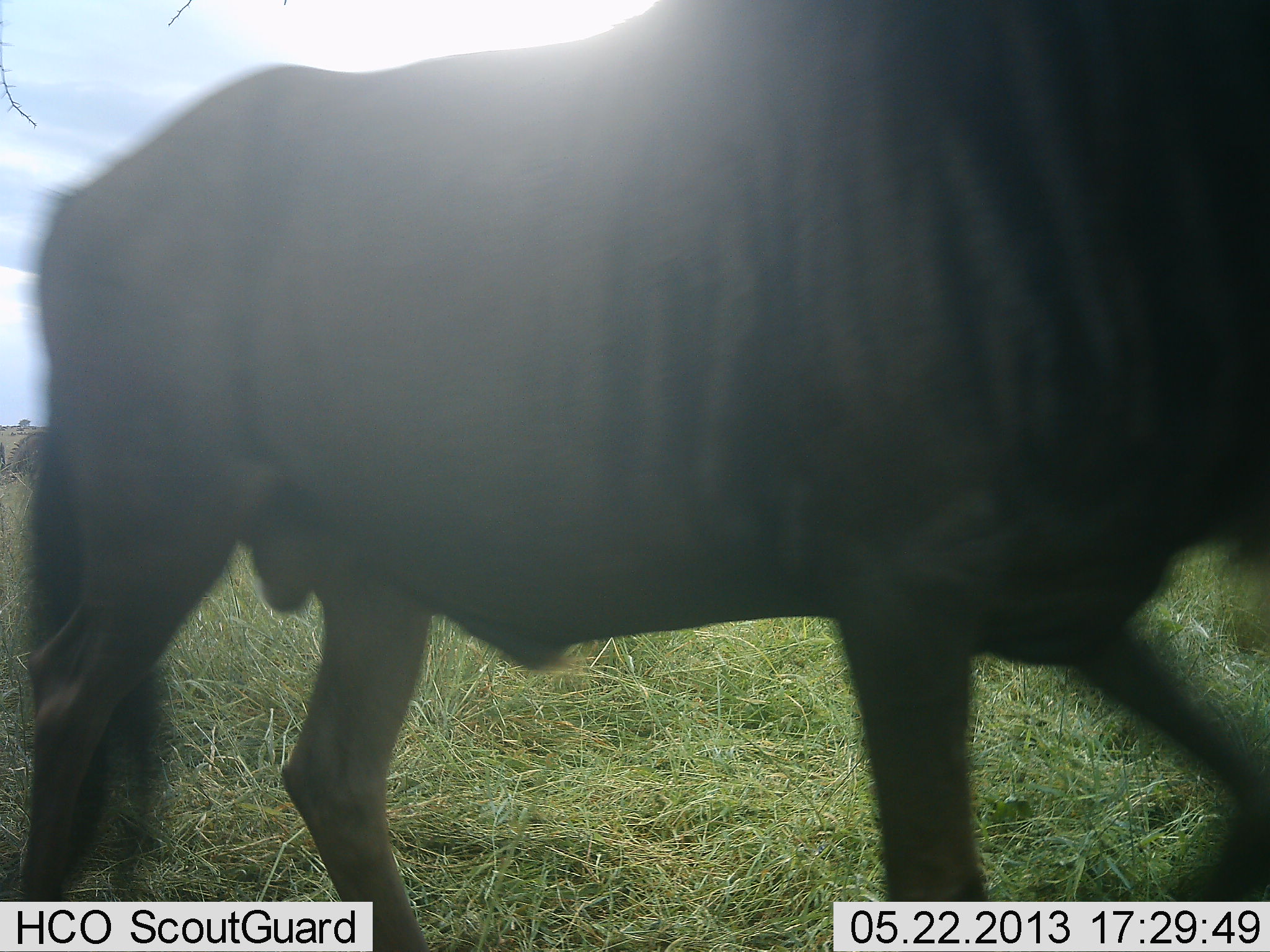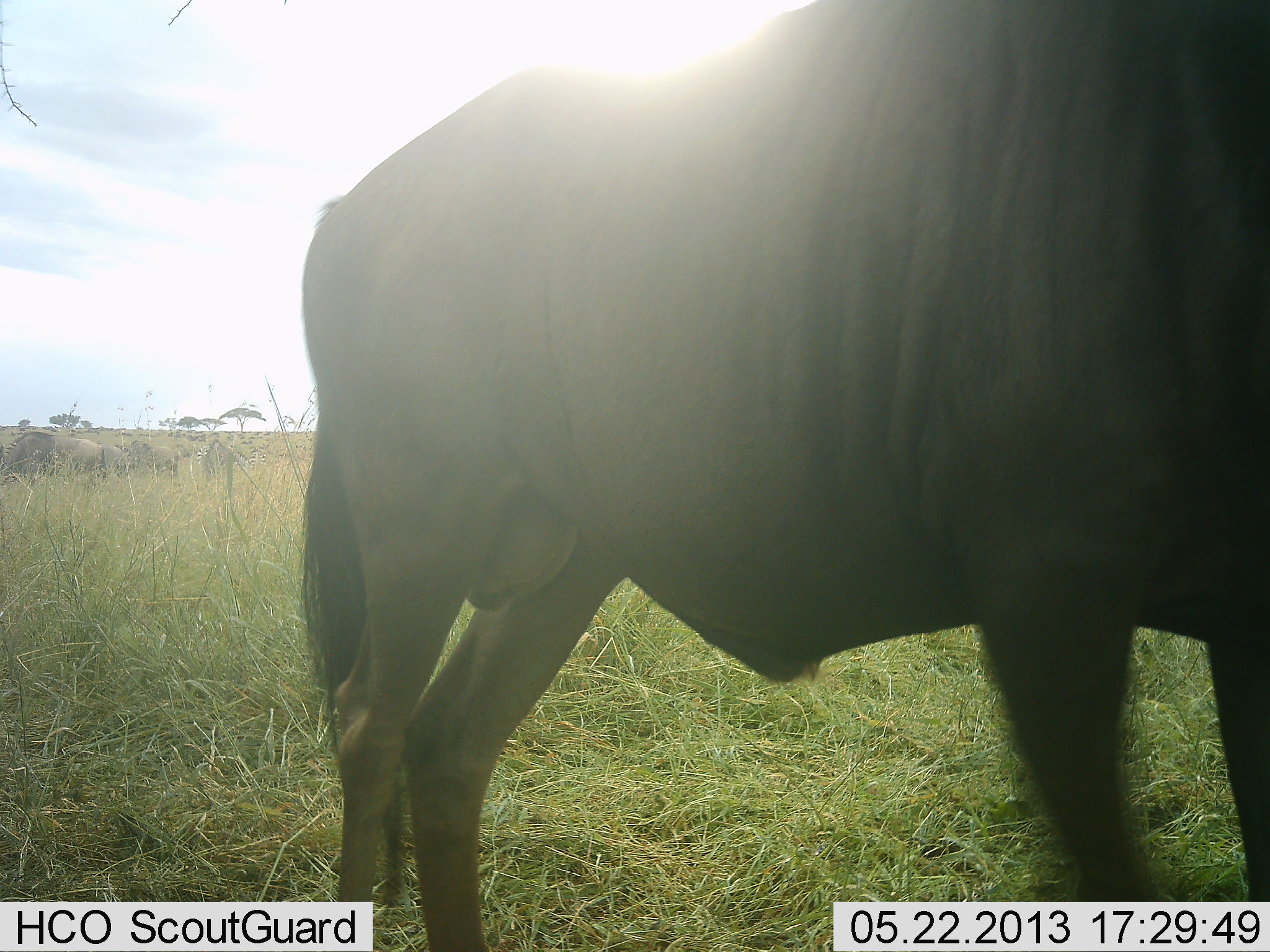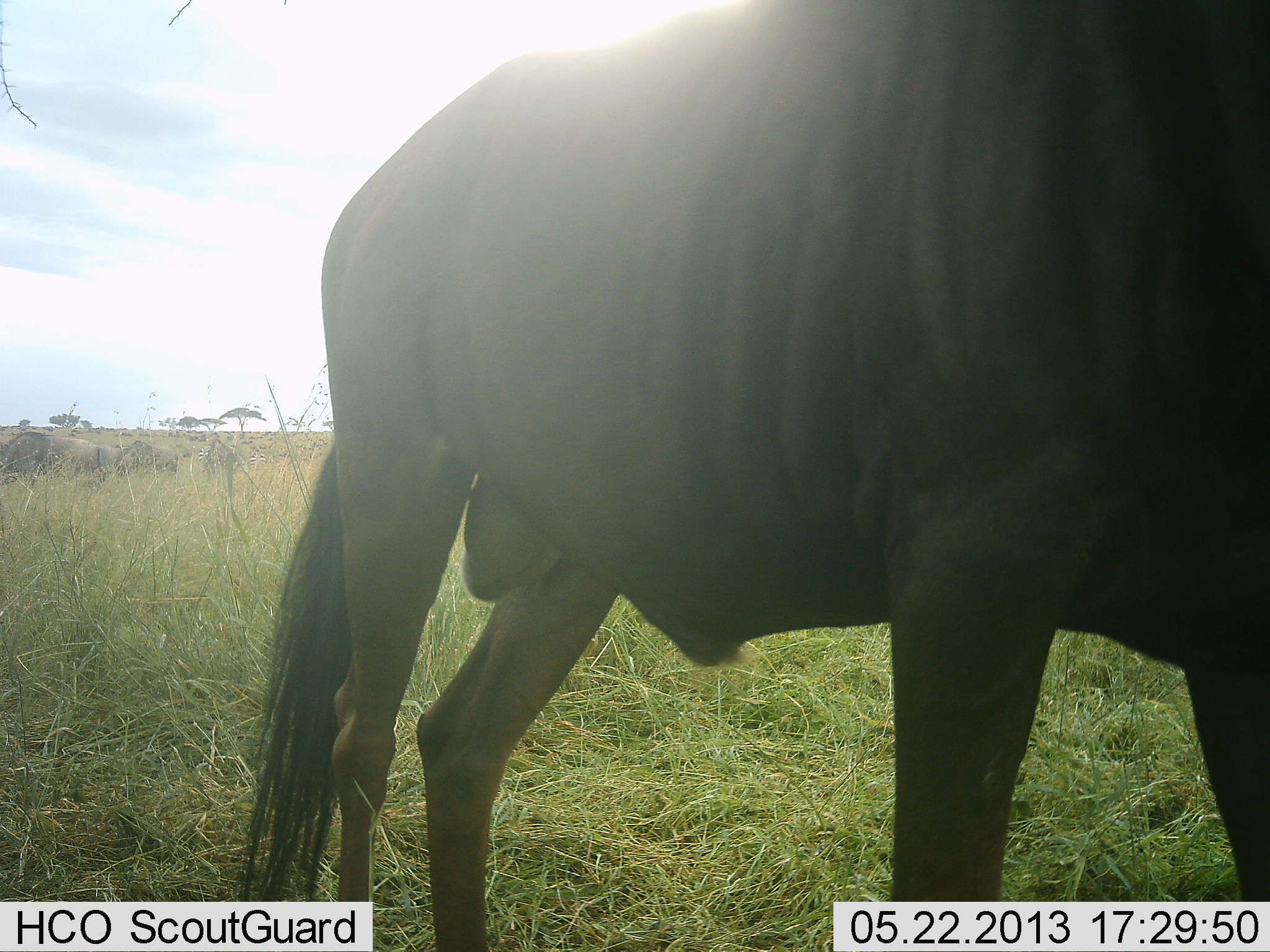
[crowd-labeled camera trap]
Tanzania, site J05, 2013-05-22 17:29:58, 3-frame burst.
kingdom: Animalia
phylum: Chordata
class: Mammalia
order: Artiodactyla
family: Bovidae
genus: Connochaetes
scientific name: Connochaetes taurinus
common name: blue wildebeest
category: wildebeest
Wildebeest (blue wildebeest) (Connochaetes taurinus), count 3. Behavior (volunteer vote fractions): standing 50%, resting 12%, moving 62%, interacting 0%. Young present (vote fraction): 0%. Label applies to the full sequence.